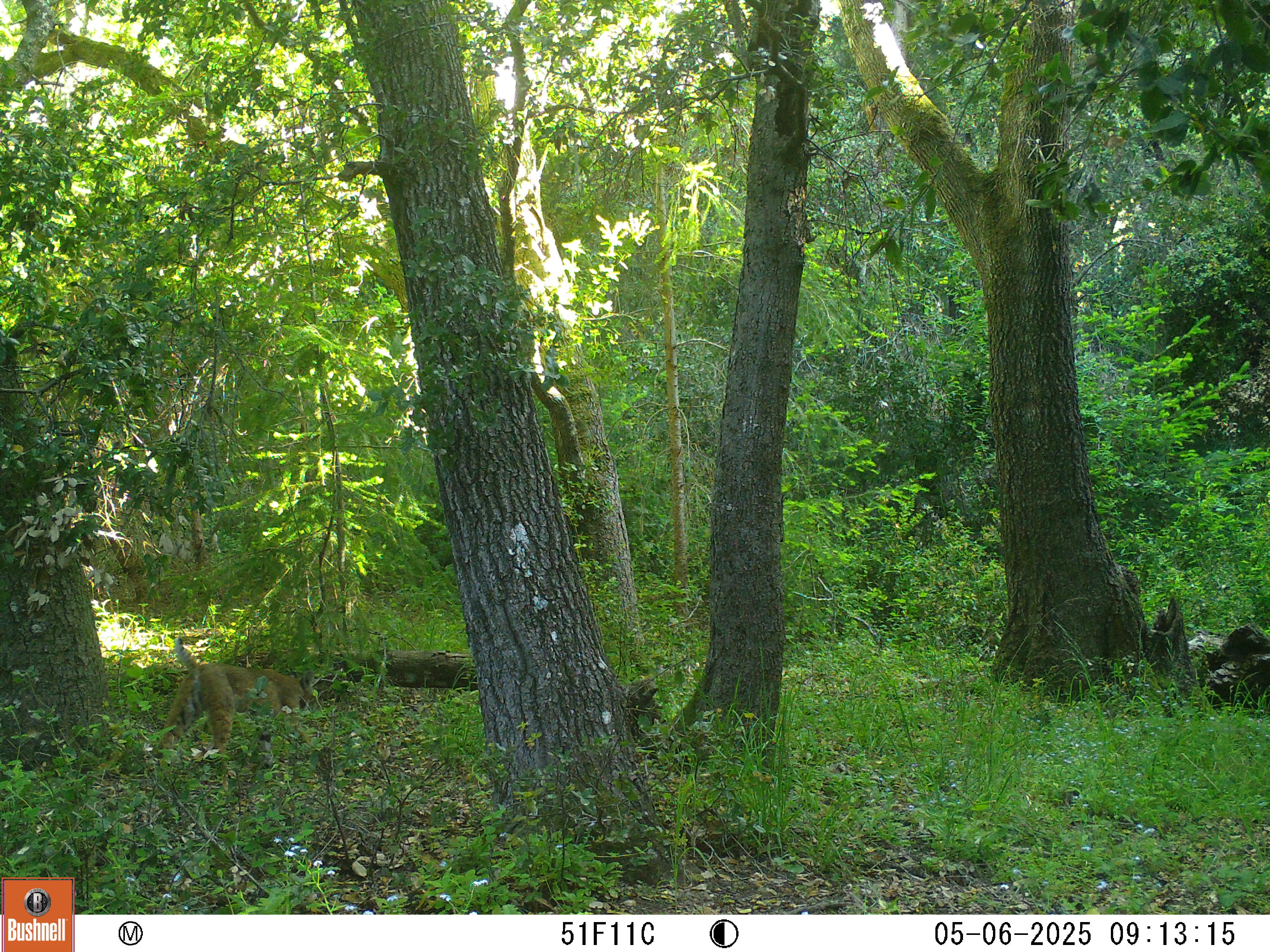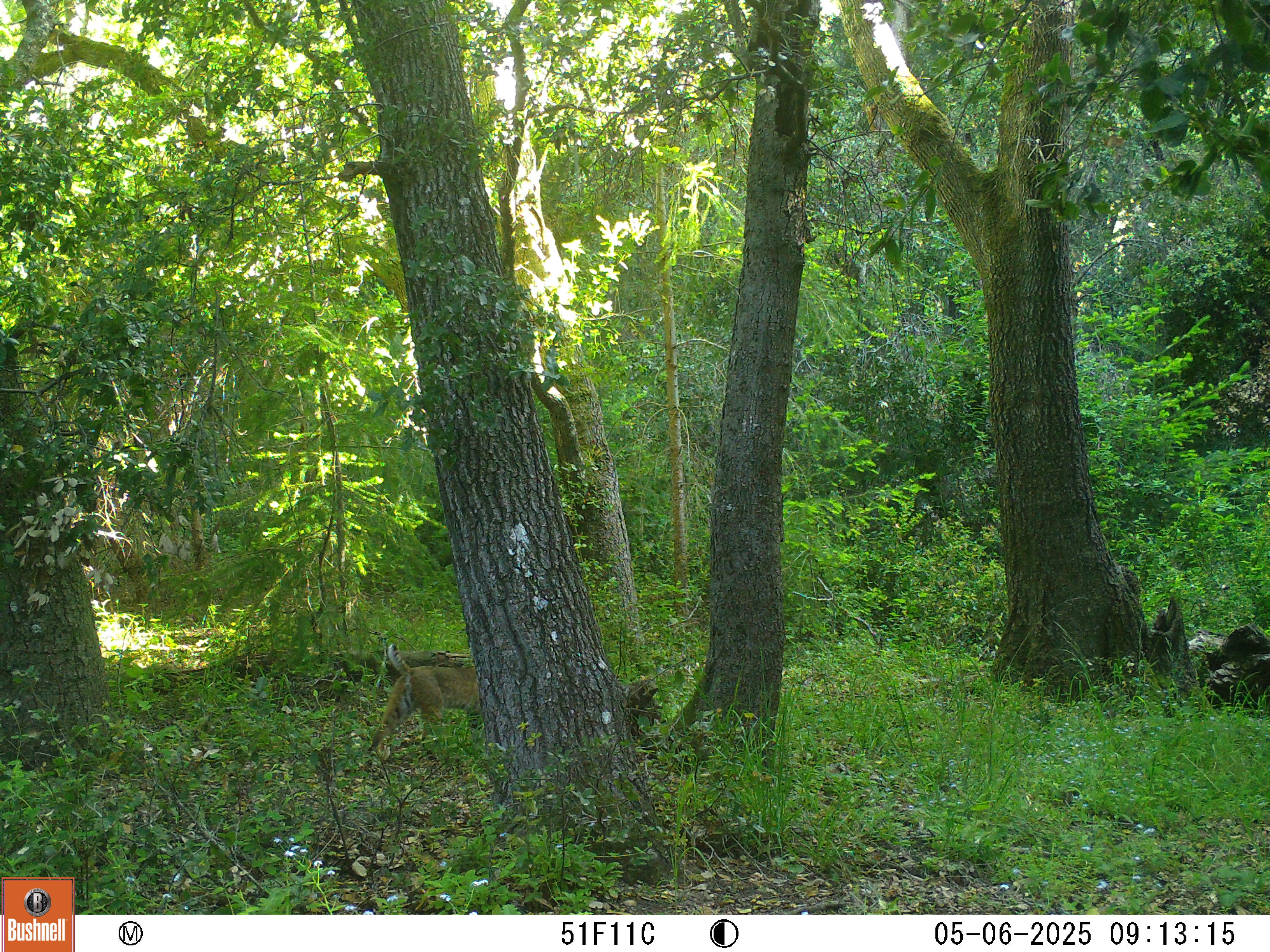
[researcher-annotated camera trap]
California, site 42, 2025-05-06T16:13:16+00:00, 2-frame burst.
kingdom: Animalia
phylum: Chordata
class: Mammalia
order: Carnivora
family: Felidae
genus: Lynx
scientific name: Lynx rufus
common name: bobcat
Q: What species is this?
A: Bobcat (Lynx rufus).